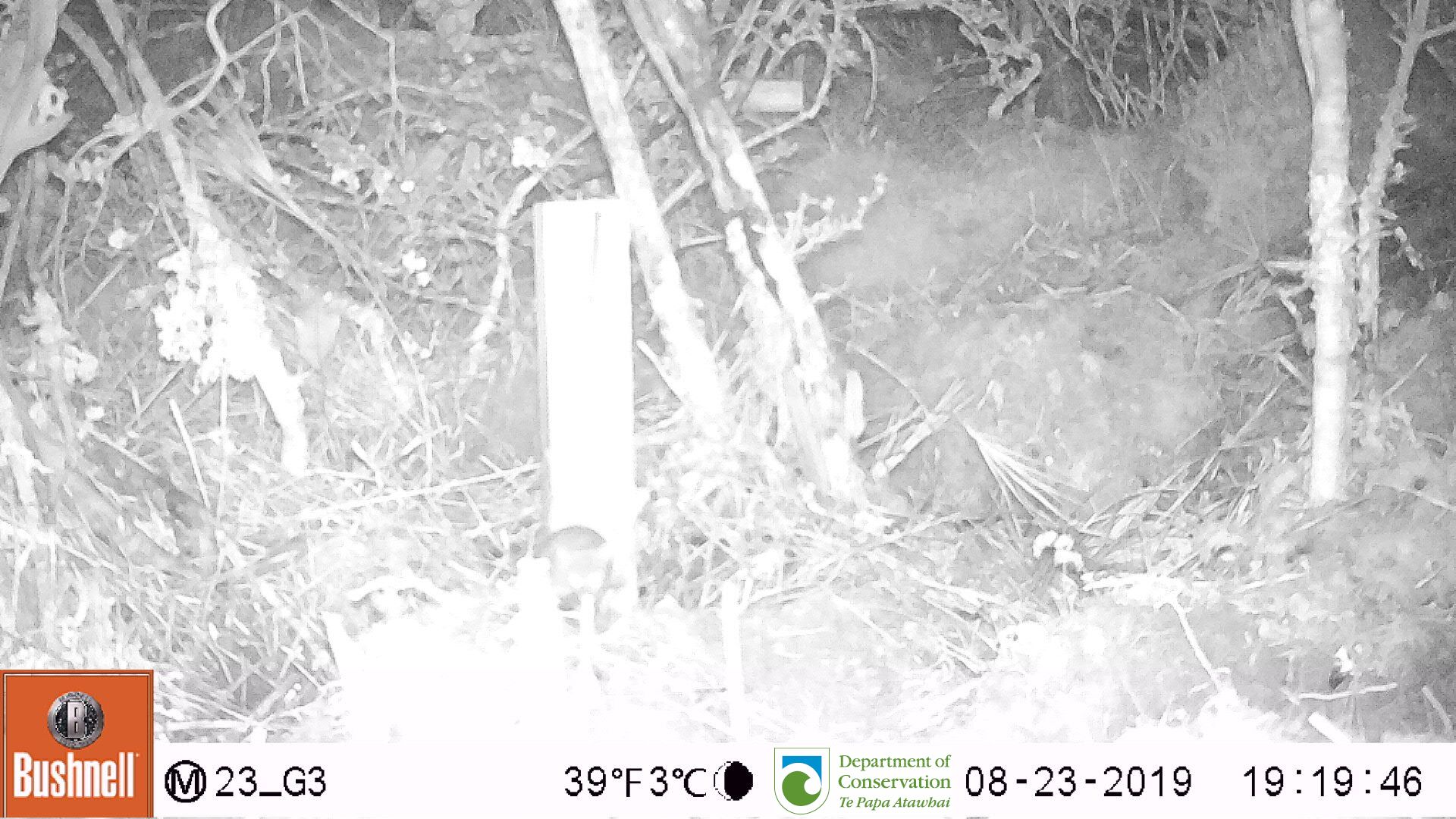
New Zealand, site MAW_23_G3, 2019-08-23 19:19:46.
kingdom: Animalia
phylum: Chordata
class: Mammalia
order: Rodentia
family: Muridae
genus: Mus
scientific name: Mus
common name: mouse